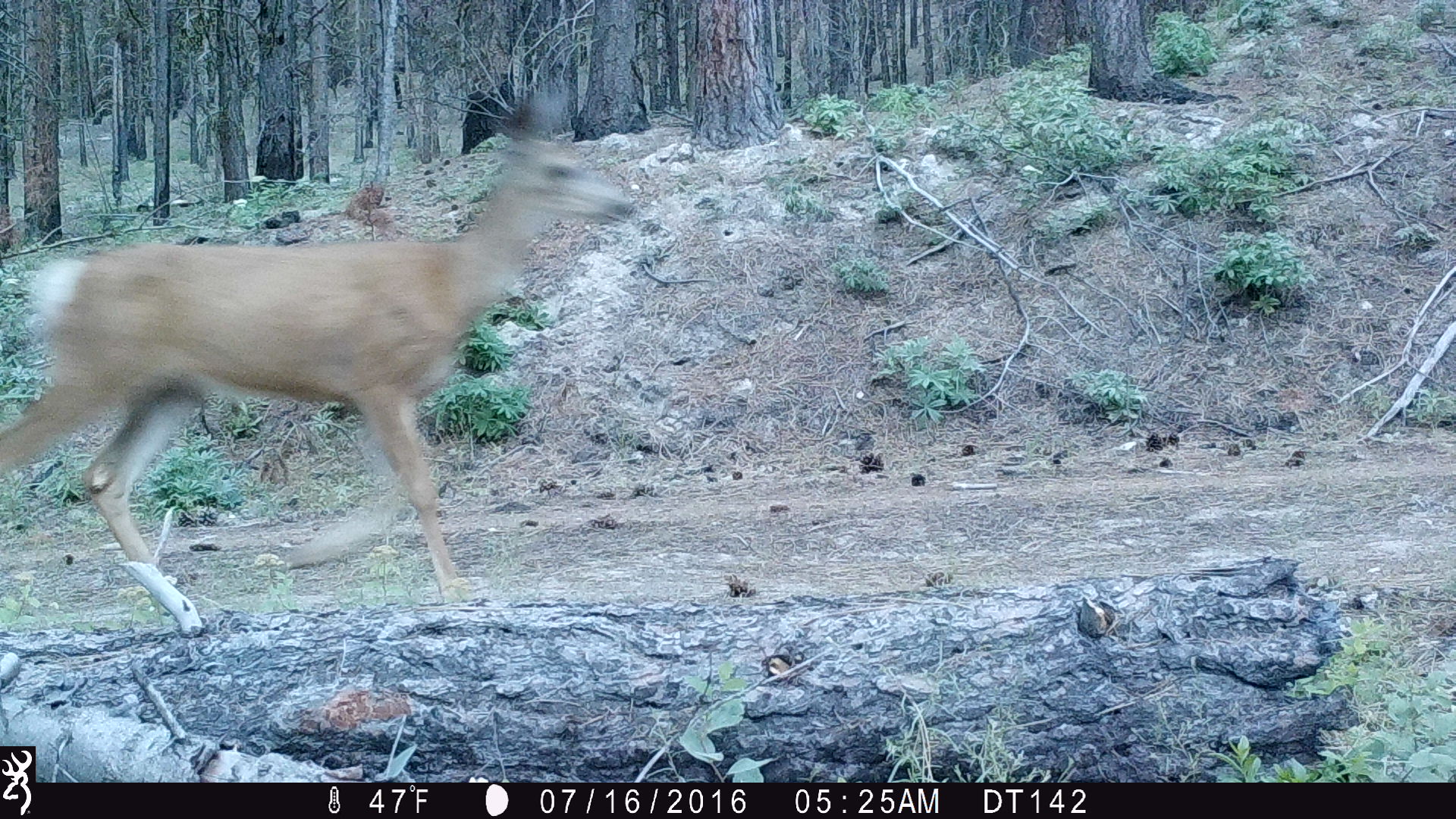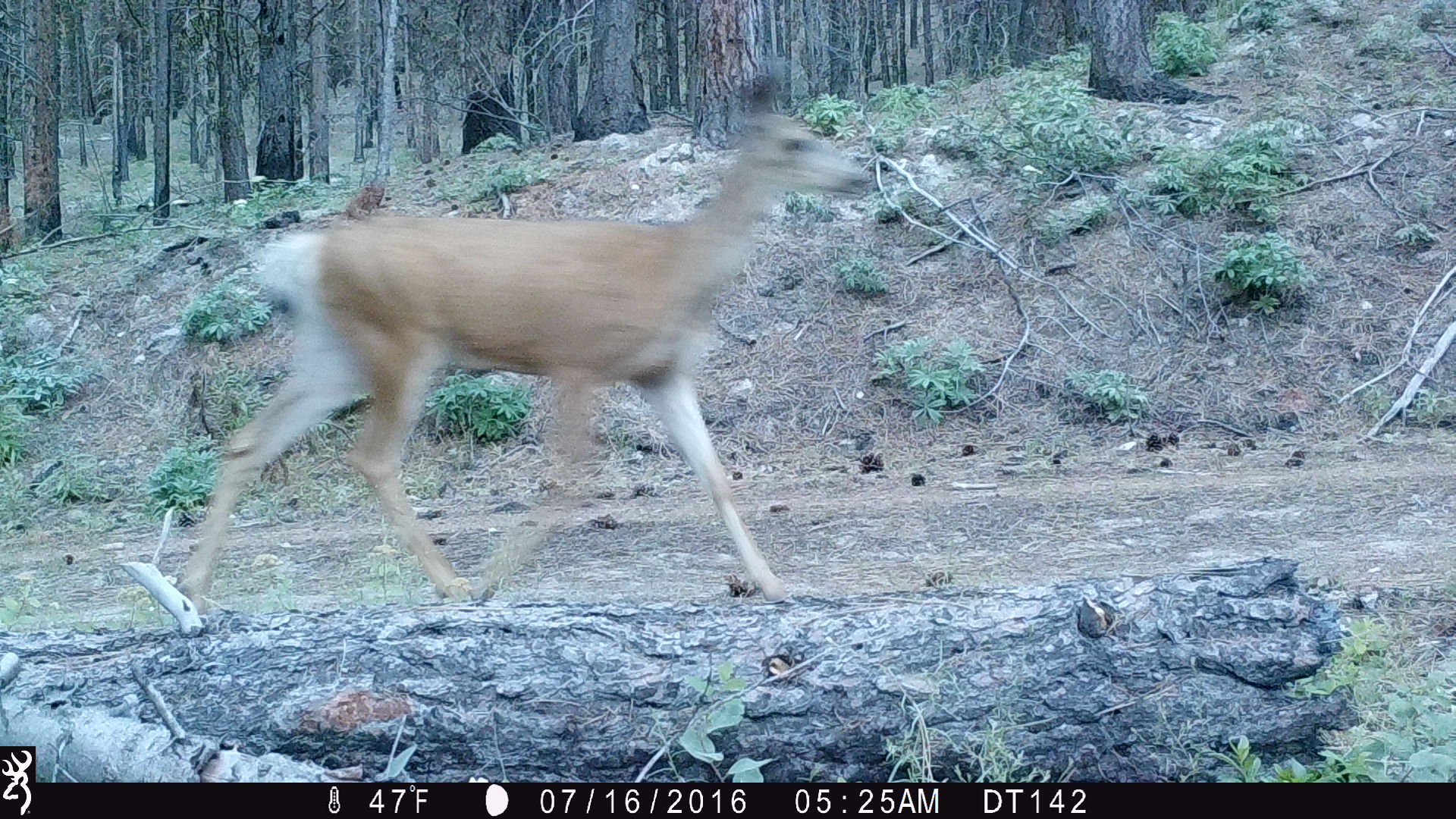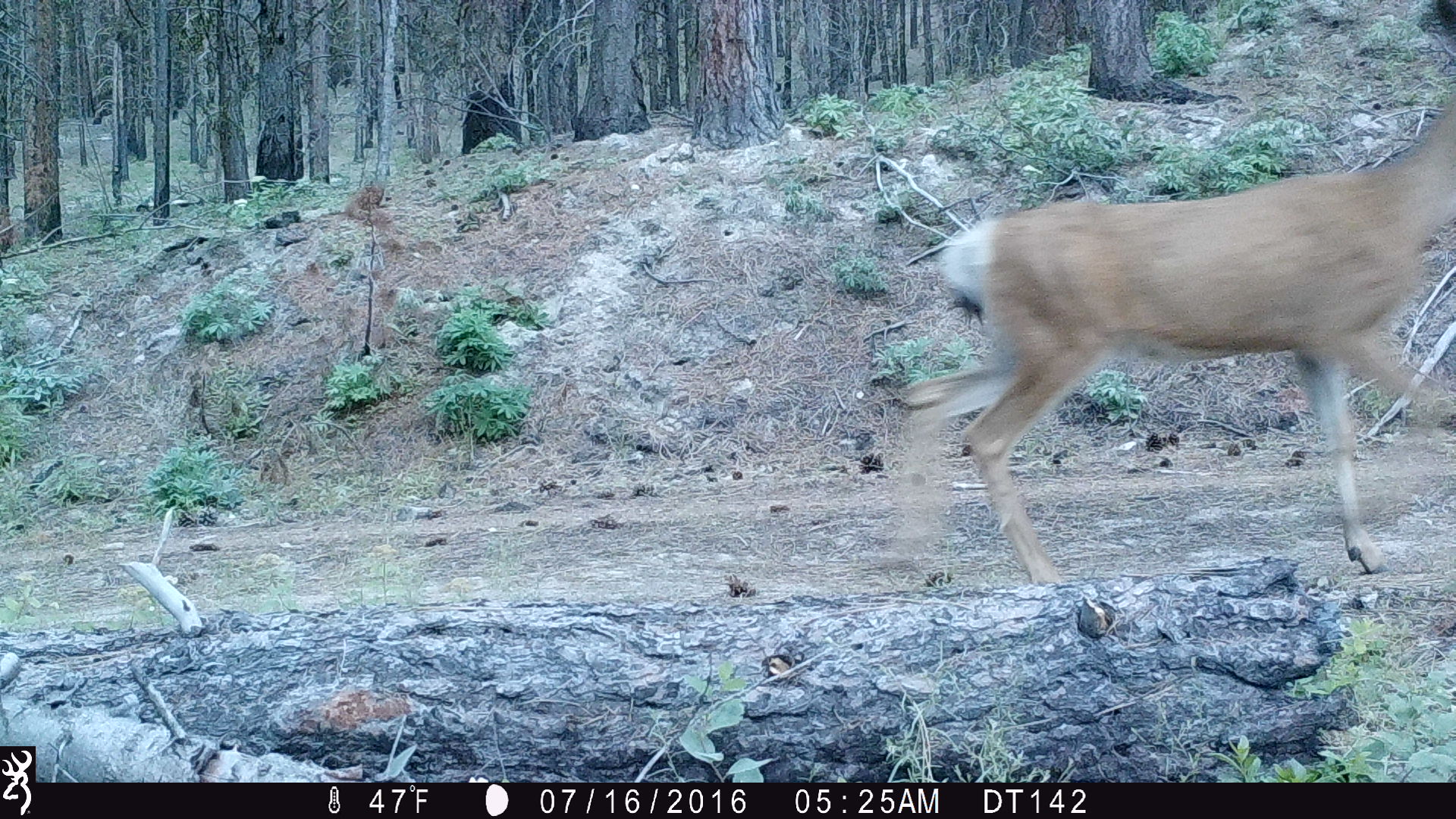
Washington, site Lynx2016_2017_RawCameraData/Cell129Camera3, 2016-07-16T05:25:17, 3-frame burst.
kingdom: Animalia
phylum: Chordata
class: Mammalia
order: Artiodactyla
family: Cervidae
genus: Odocoileus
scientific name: Odocoileus hemionus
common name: mule deer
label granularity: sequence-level